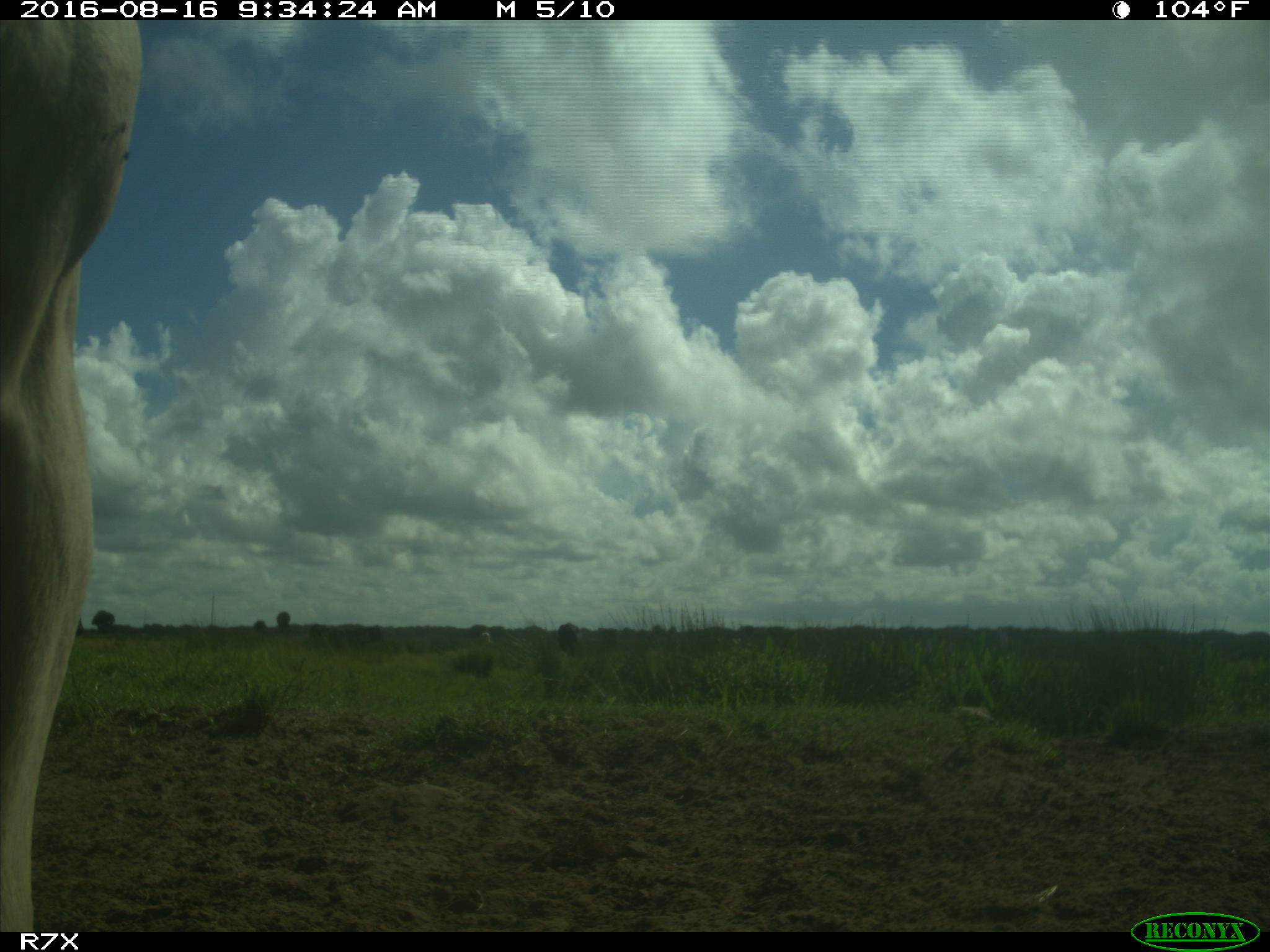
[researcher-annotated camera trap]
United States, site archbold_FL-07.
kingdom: Animalia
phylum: Chordata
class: Mammalia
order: Artiodactyla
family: Bovidae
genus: Bos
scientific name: Bos taurus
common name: domestic cow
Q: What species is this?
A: Bos taurus (domestic cow).